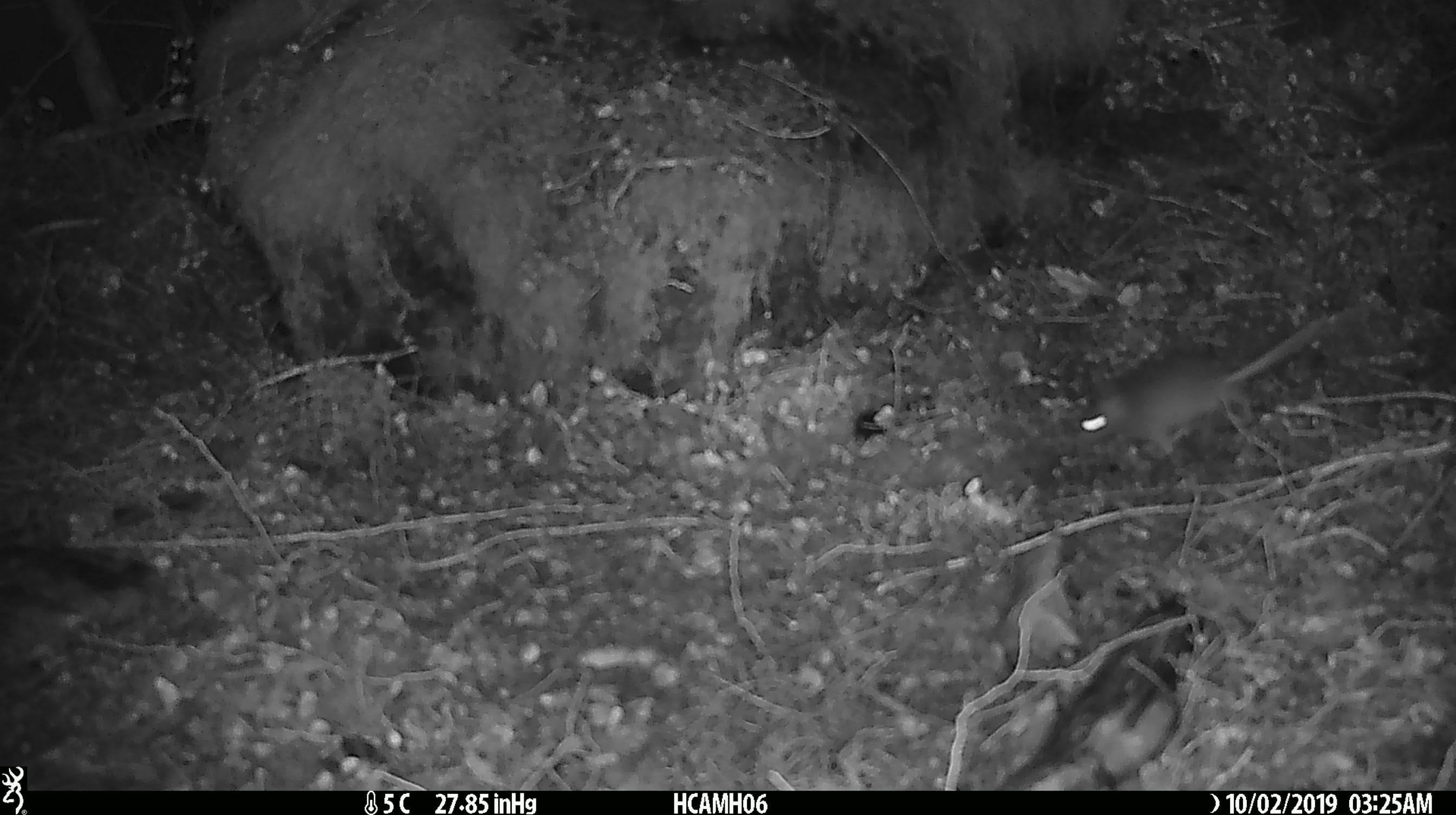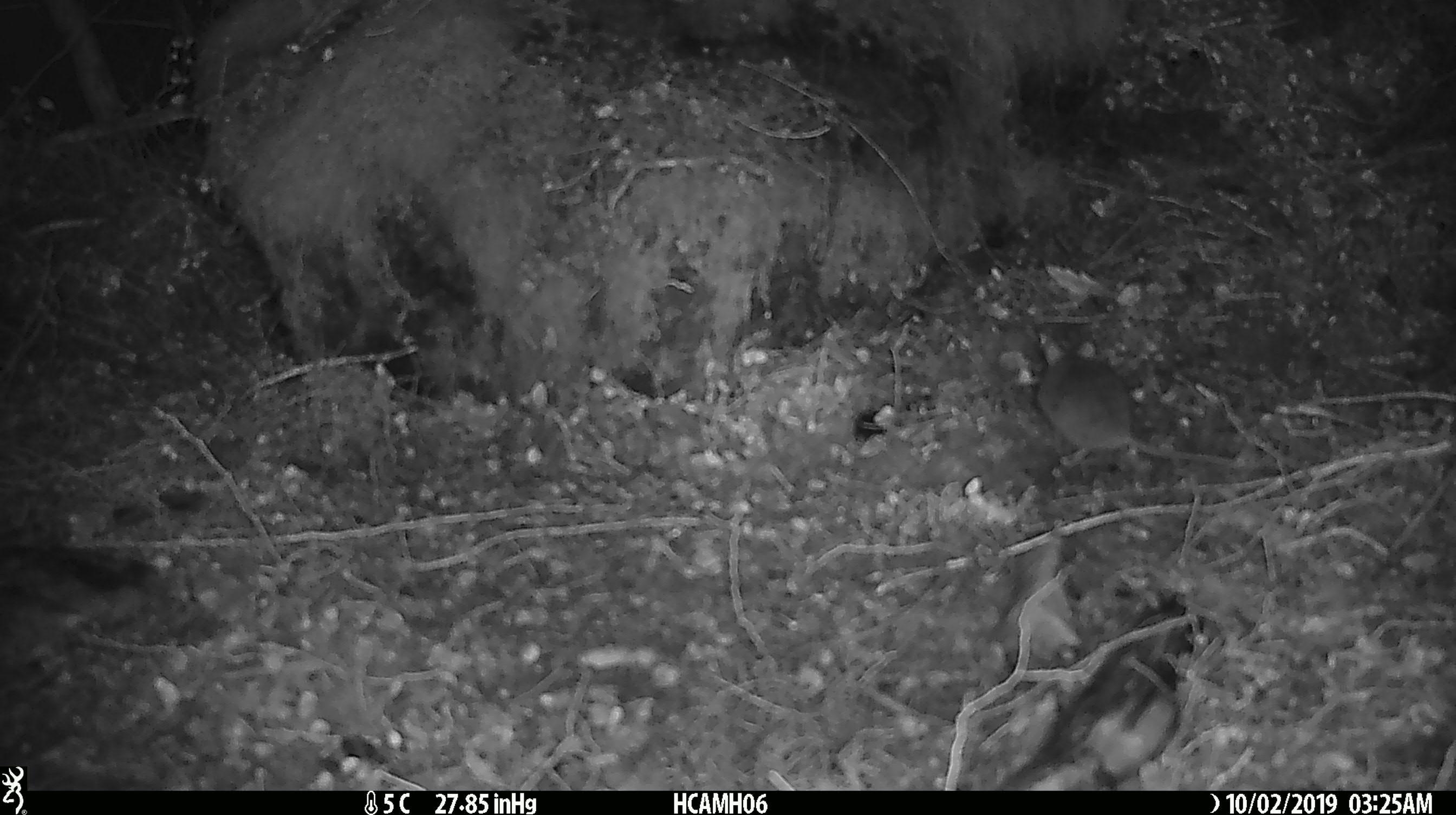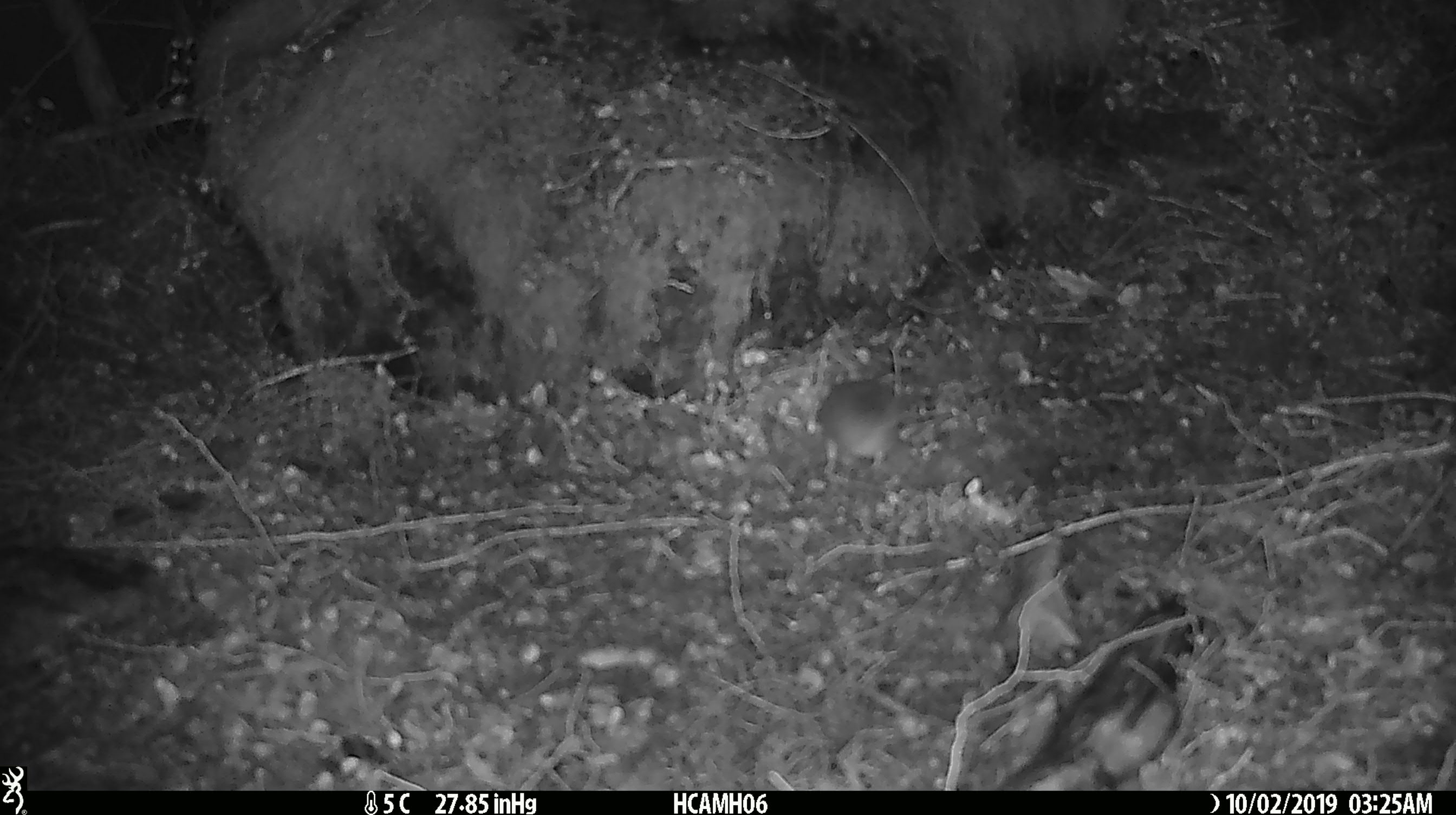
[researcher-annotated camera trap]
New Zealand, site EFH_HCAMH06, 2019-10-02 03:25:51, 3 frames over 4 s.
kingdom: Animalia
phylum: Chordata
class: Mammalia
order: Rodentia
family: Muridae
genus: Mus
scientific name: Mus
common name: mouse